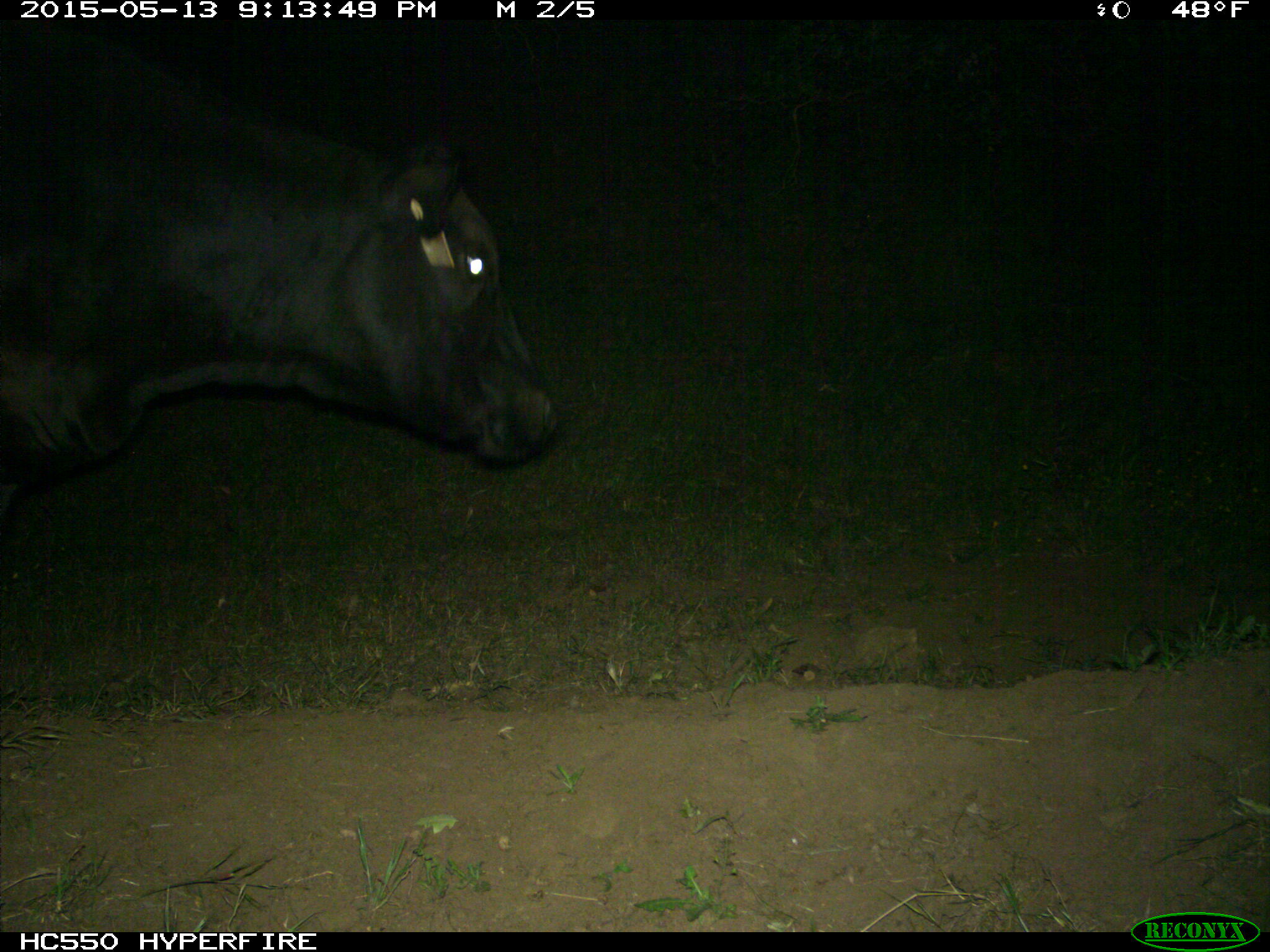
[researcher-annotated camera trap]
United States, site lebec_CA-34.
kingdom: Animalia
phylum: Chordata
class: Mammalia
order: Artiodactyla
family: Bovidae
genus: Bos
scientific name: Bos taurus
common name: domestic cow